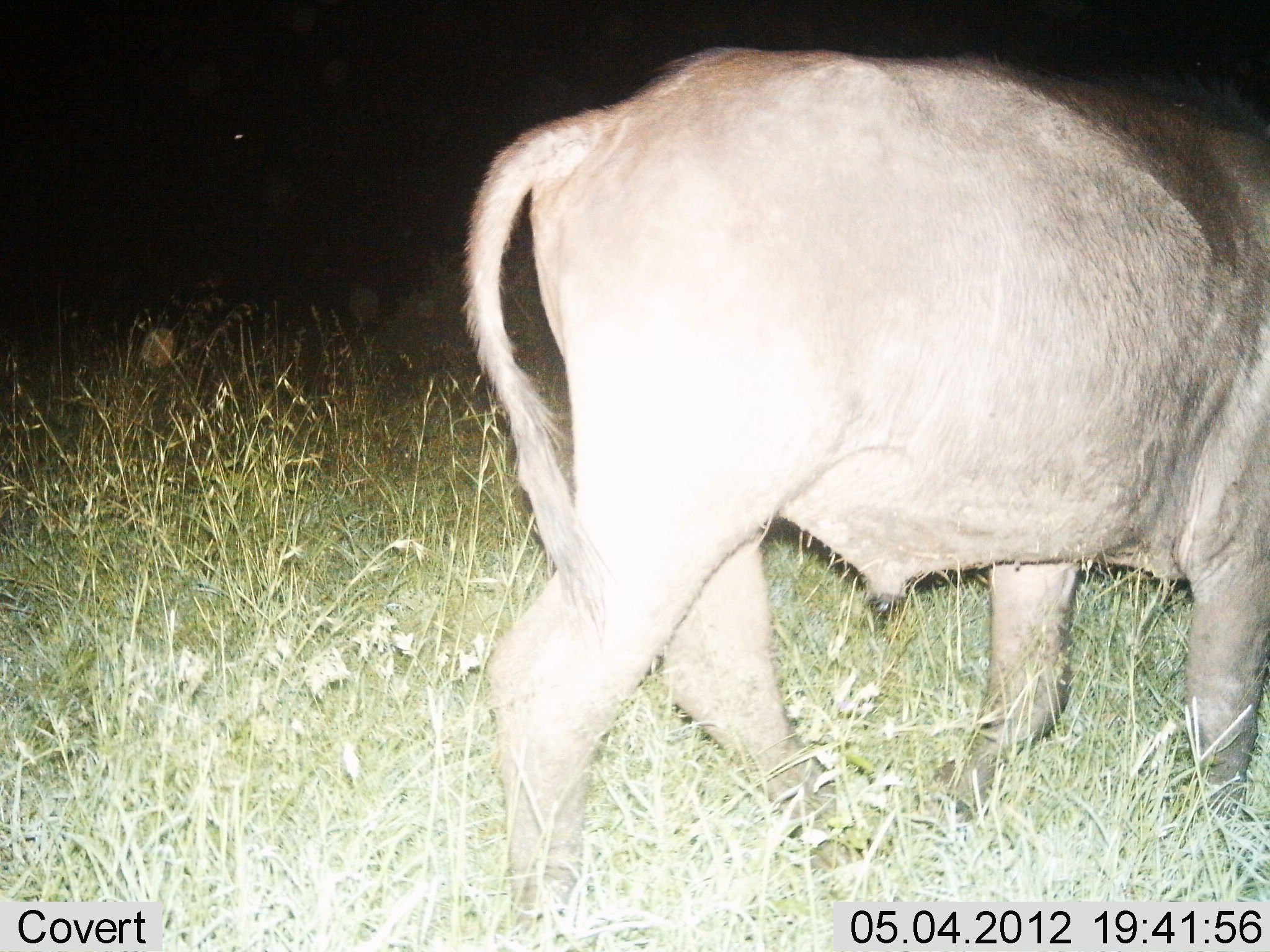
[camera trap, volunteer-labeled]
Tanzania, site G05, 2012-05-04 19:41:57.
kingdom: Animalia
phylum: Chordata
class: Mammalia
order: Artiodactyla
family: Bovidae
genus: Syncerus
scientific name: Syncerus caffer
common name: cape buffalo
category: buffalo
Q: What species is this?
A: Buffalo (cape buffalo) (Syncerus caffer).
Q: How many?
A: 1.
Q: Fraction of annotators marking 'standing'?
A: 30%.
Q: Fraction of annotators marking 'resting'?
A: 0%.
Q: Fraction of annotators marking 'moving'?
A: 70%.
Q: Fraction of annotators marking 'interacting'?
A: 0%.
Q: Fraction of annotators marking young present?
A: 0%.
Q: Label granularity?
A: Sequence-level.